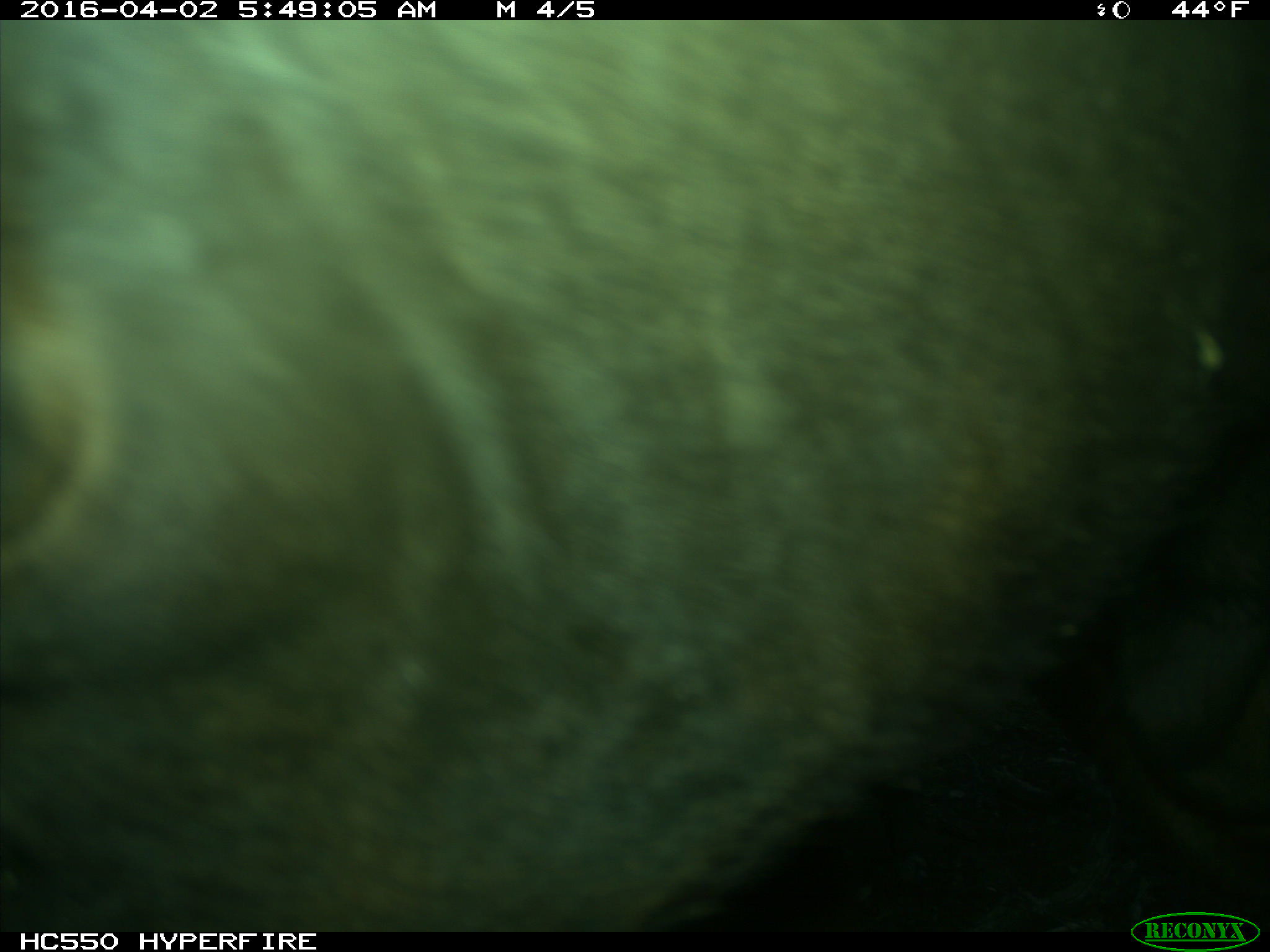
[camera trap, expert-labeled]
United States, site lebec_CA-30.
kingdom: Animalia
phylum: Chordata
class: Mammalia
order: Artiodactyla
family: Bovidae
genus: Bos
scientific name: Bos taurus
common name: domestic cow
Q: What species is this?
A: Bos taurus (domestic cow).